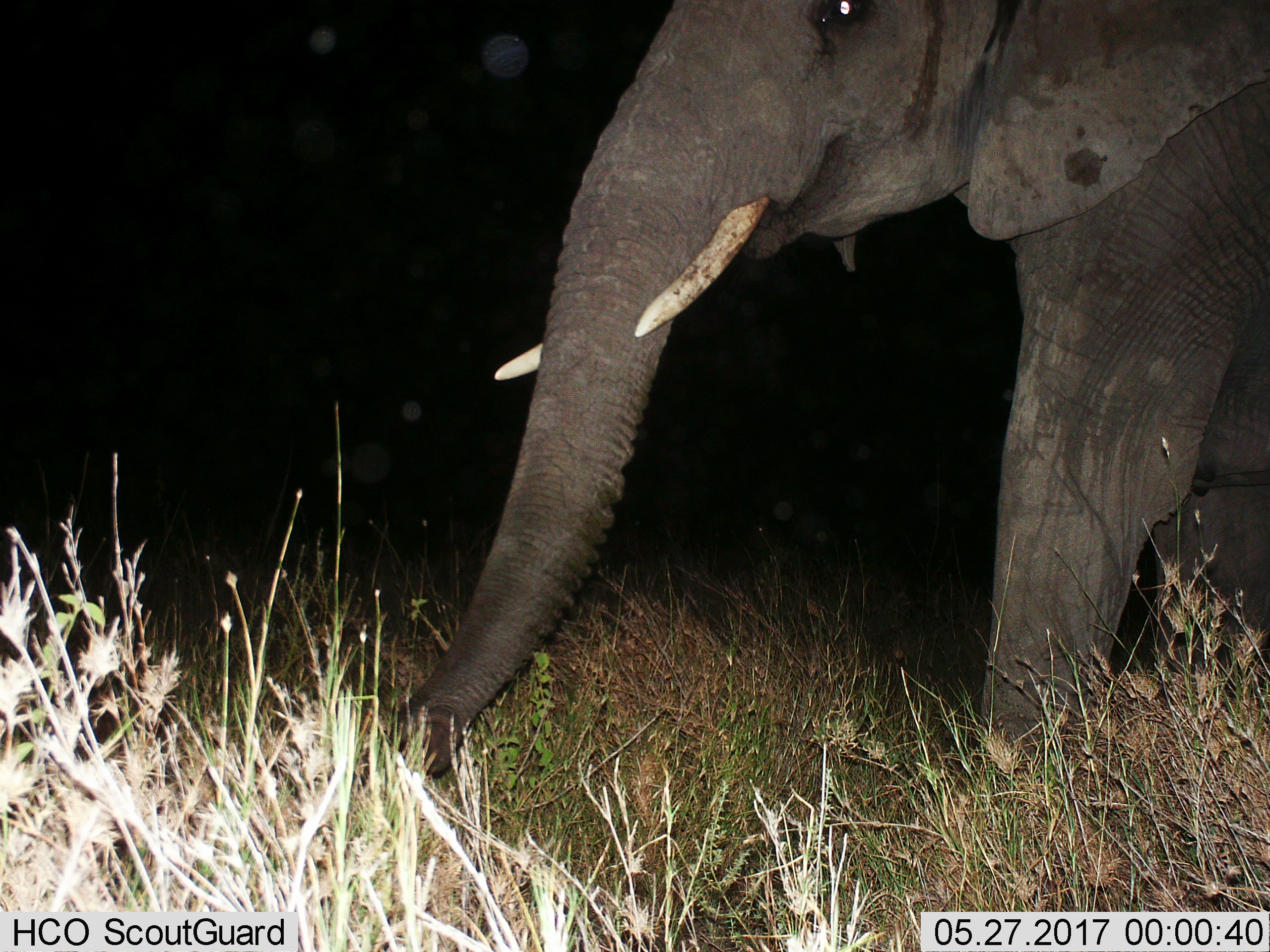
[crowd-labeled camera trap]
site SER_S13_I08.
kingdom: Animalia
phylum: Chordata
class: Mammalia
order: Proboscidea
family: Elephantidae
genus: Loxodonta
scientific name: Loxodonta africana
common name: african bush elephant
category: elephant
Elephant (african bush elephant) (Loxodonta africana), count 1. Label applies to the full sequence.